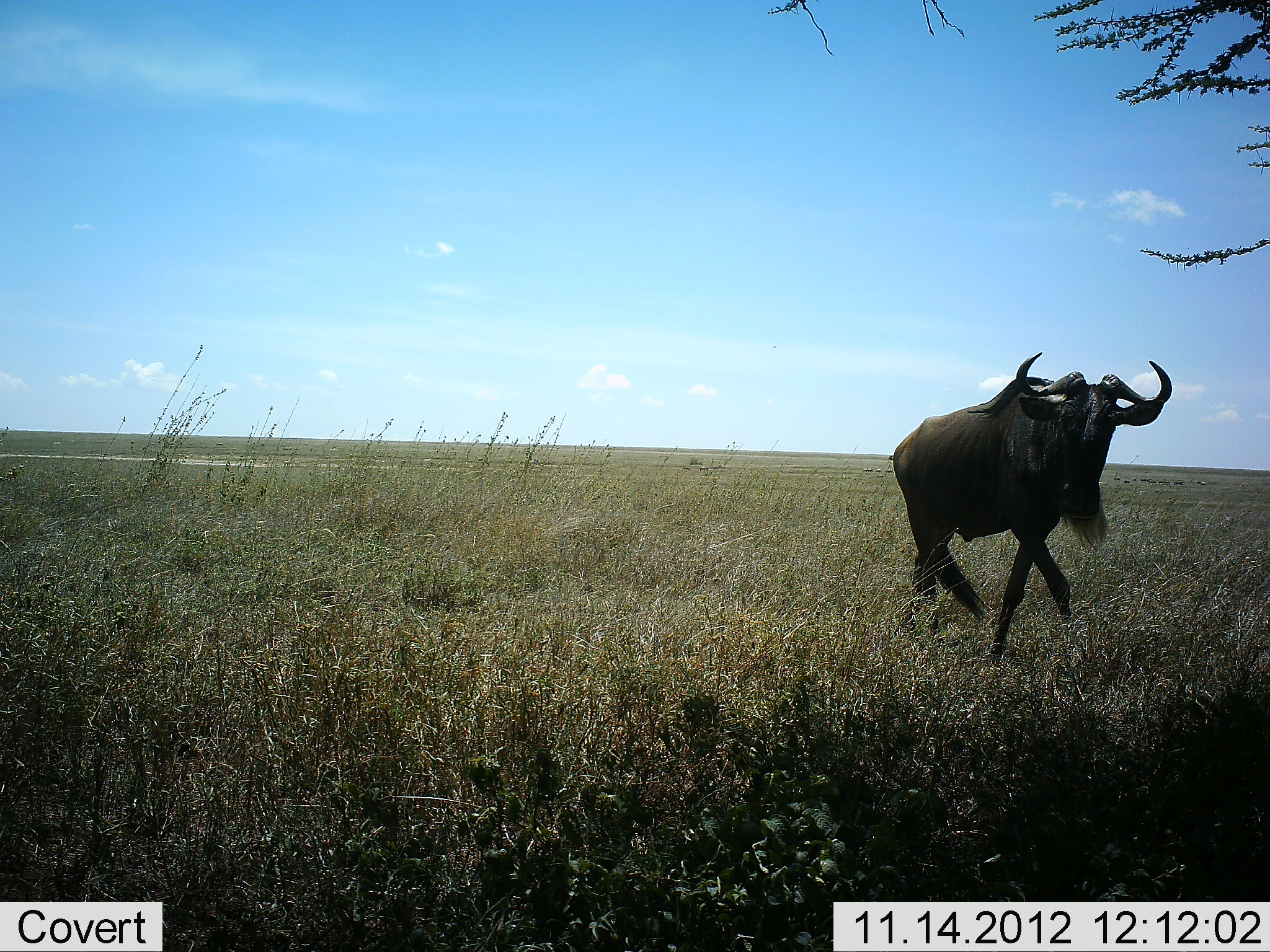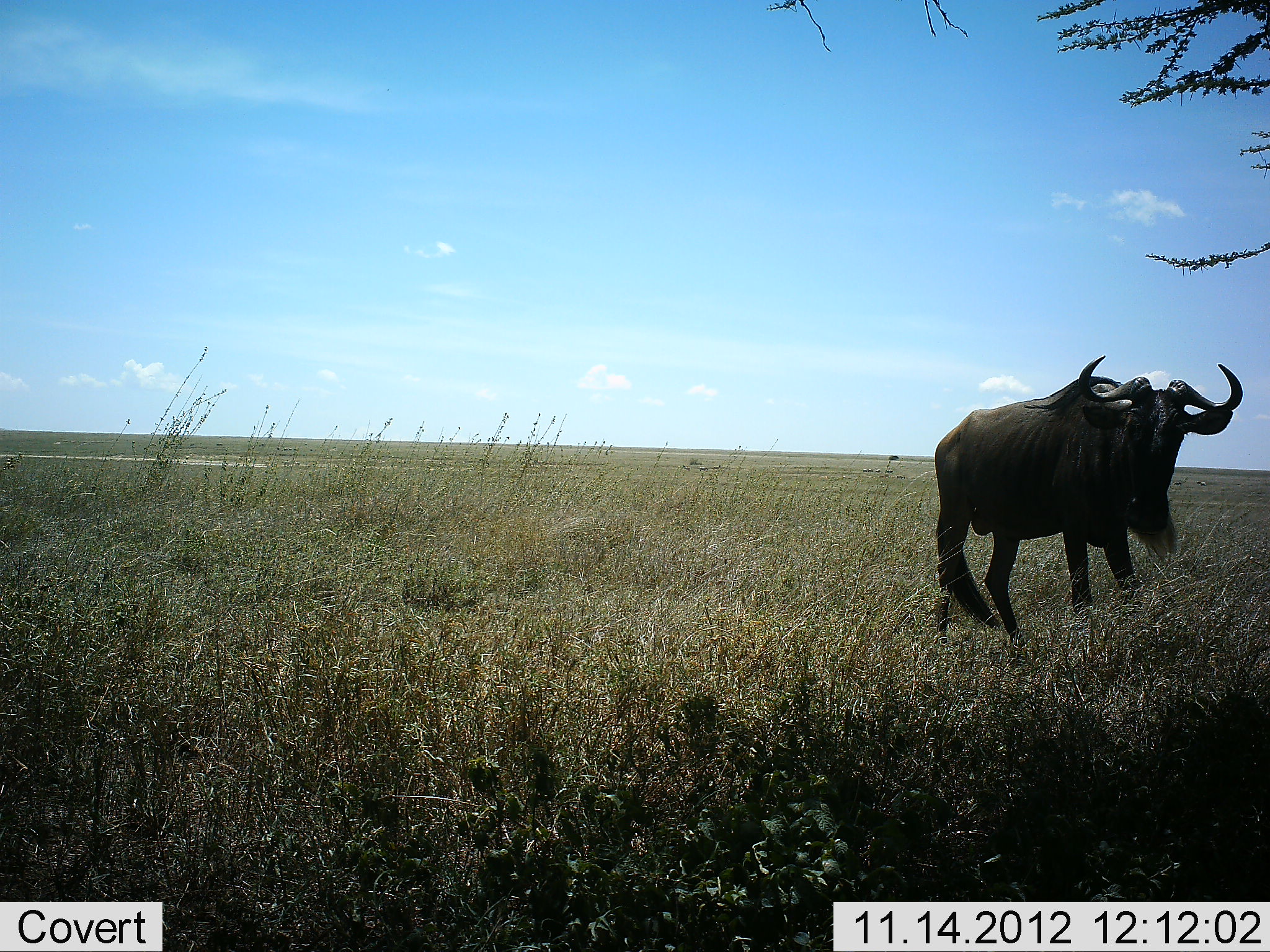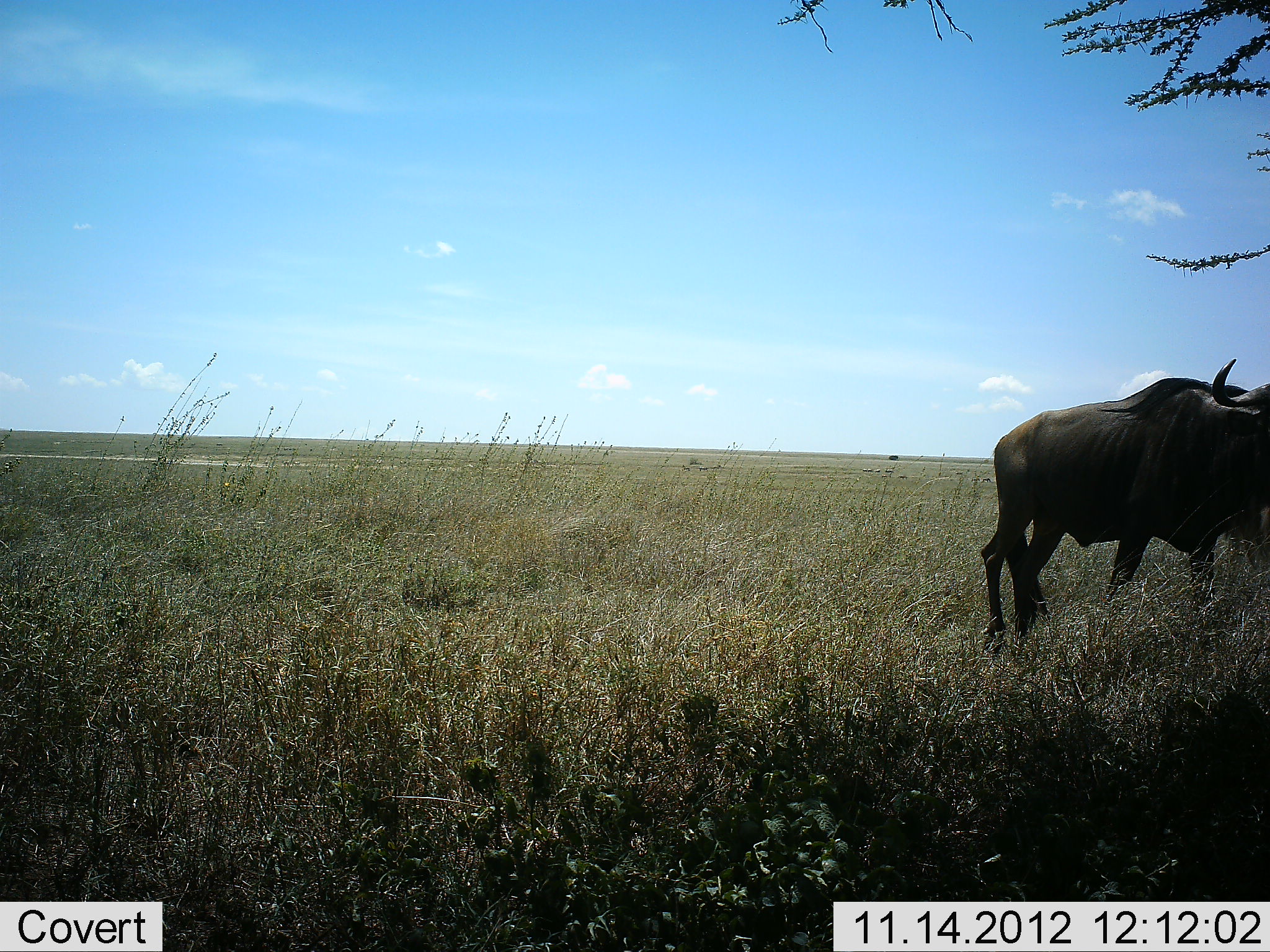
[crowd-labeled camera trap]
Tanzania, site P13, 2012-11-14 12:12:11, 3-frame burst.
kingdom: Animalia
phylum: Chordata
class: Mammalia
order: Artiodactyla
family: Bovidae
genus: Connochaetes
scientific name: Connochaetes taurinus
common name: blue wildebeest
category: wildebeest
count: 1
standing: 10%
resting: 0%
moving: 90%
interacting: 0%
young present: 0%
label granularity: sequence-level